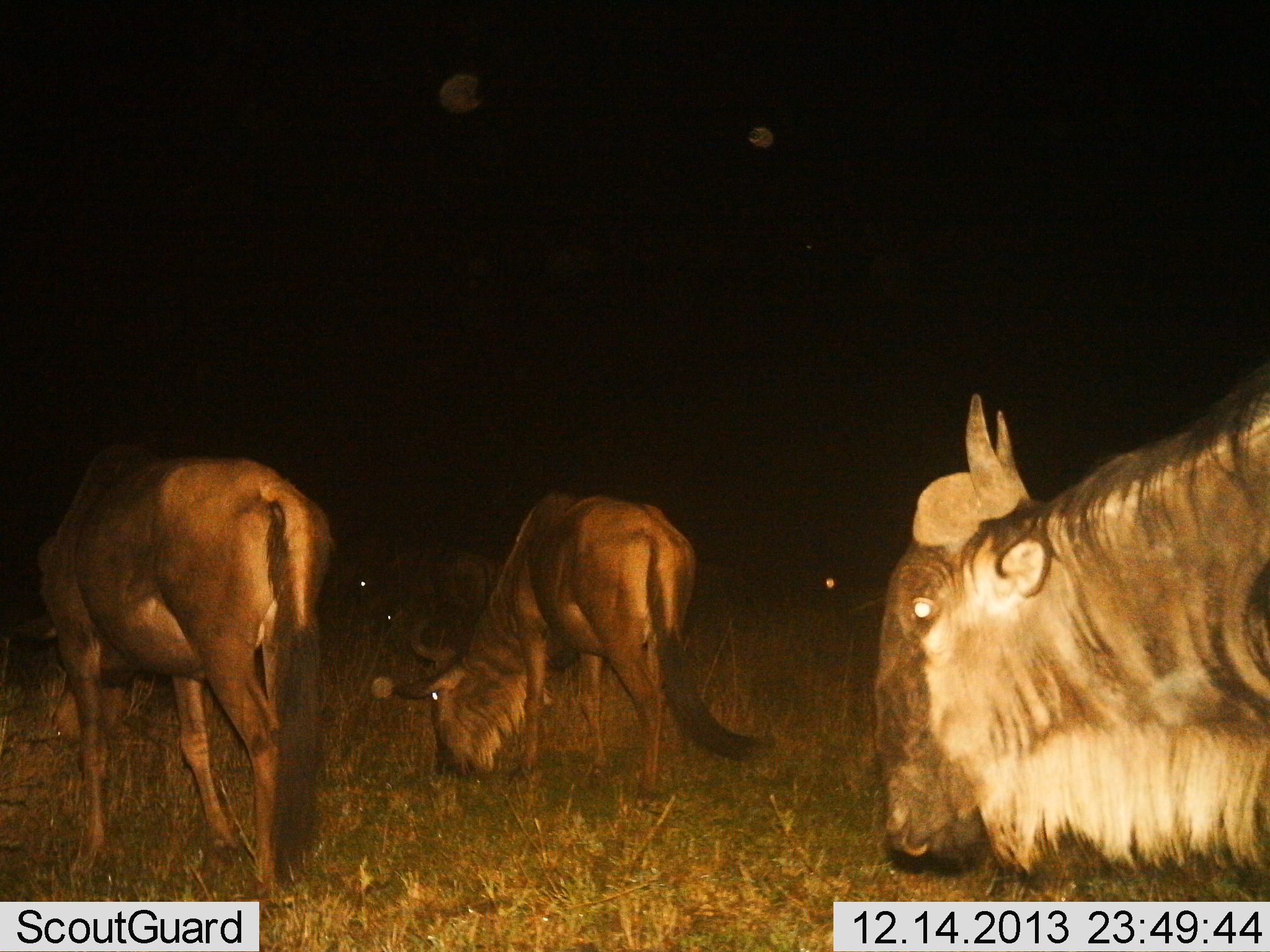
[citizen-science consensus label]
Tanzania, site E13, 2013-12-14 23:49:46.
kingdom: Animalia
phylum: Chordata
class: Mammalia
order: Artiodactyla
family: Bovidae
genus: Connochaetes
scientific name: Connochaetes taurinus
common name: blue wildebeest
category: wildebeest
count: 3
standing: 50%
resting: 0%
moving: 30%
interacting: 0%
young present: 0%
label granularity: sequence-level